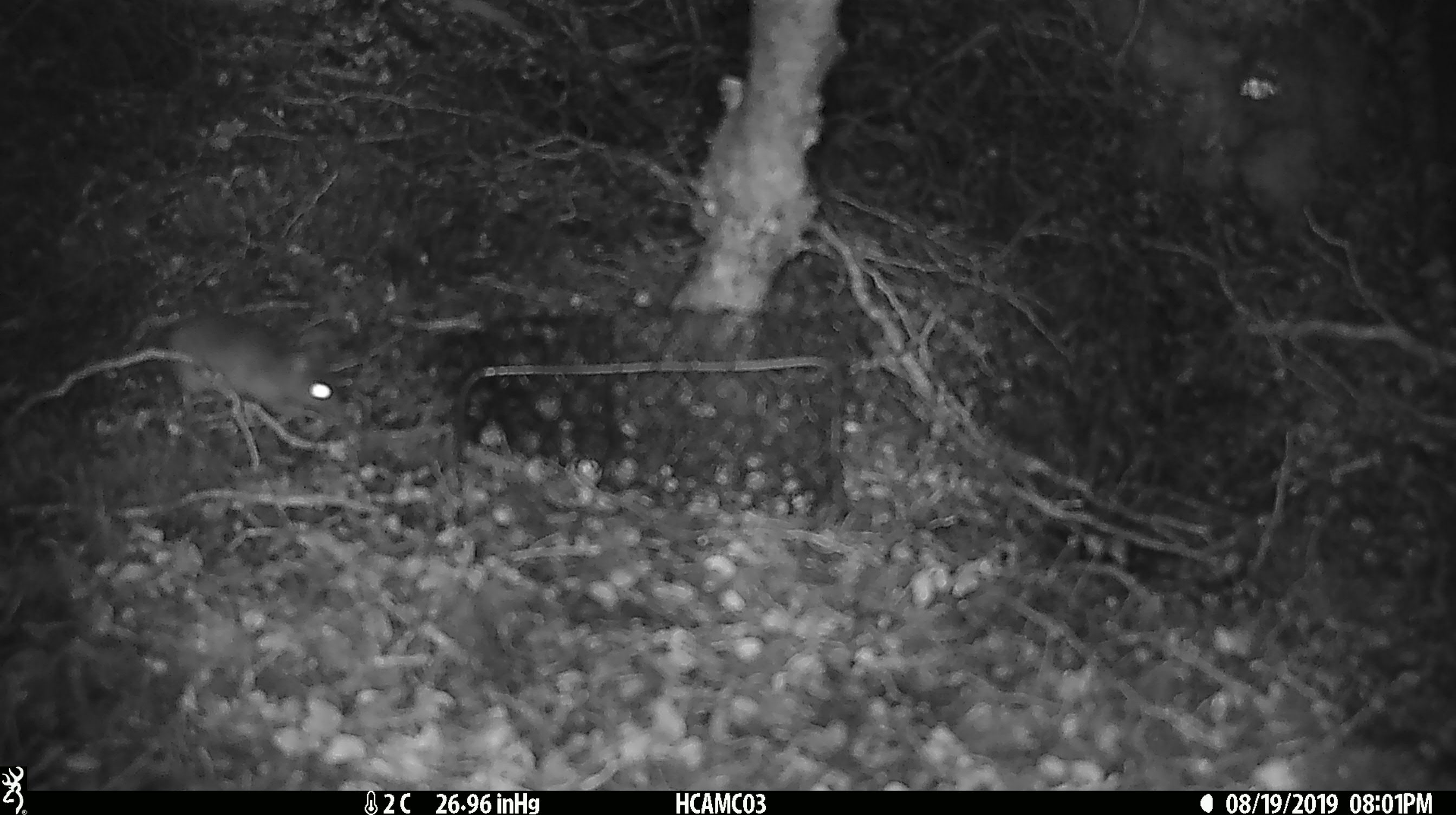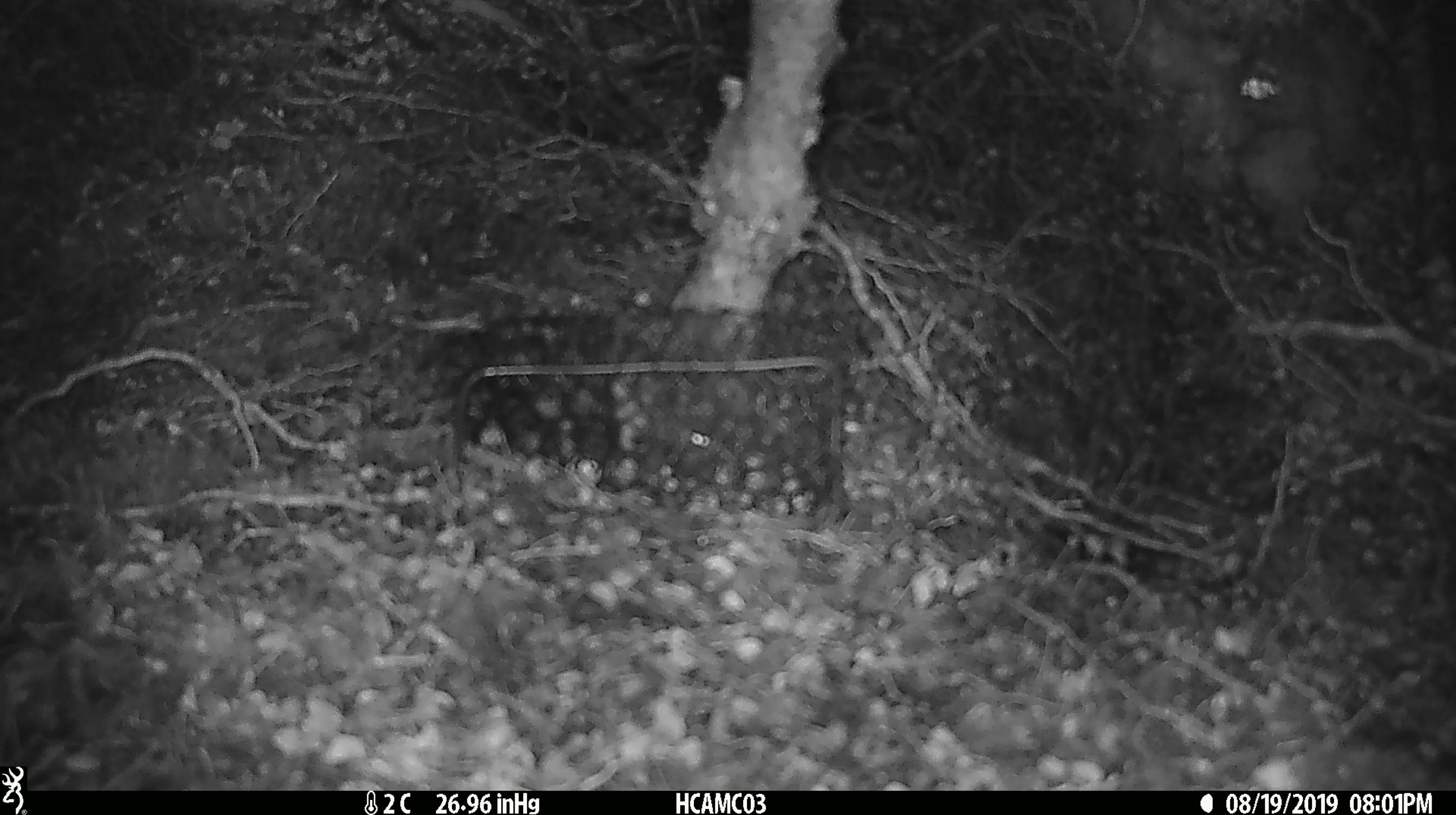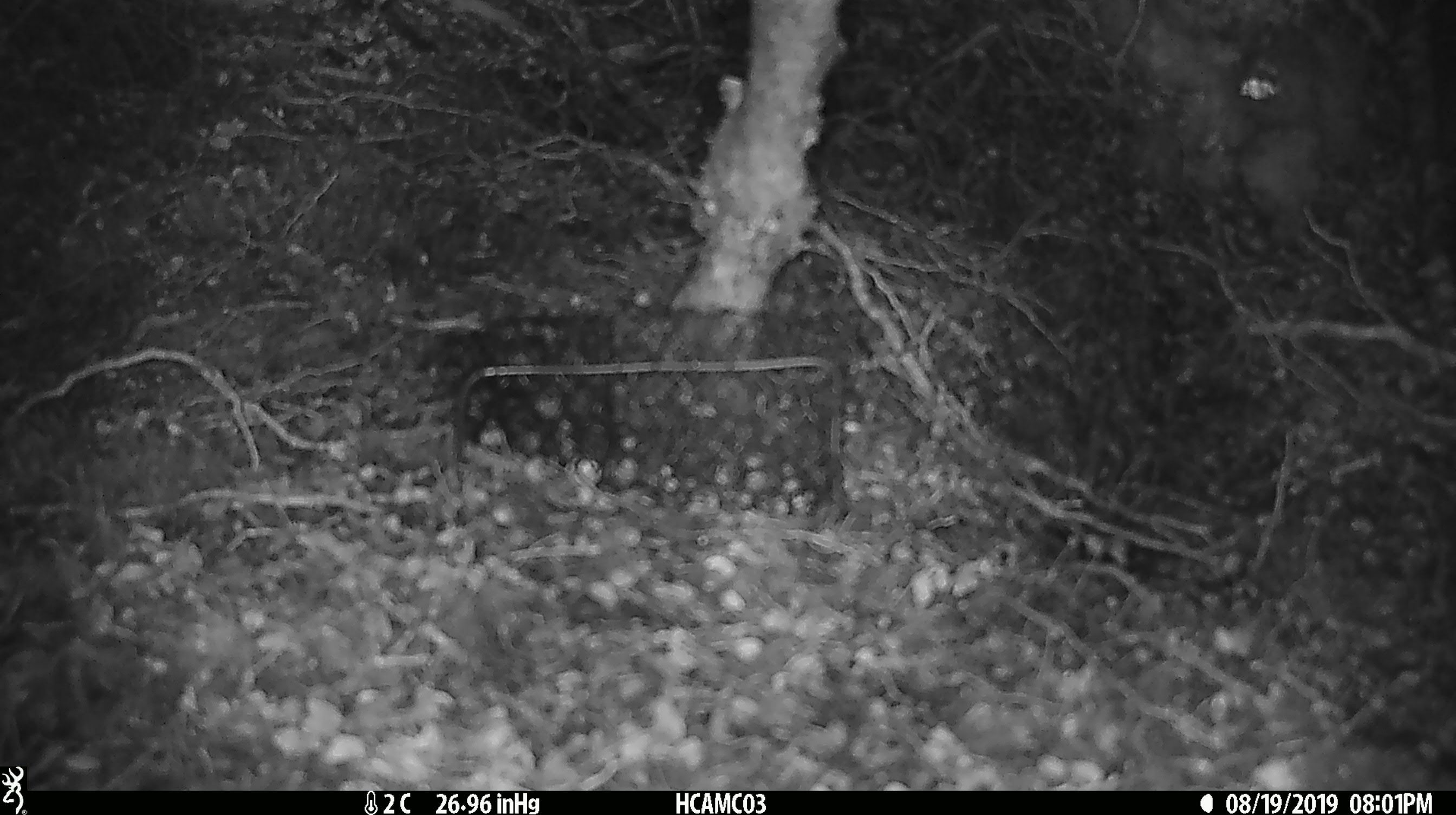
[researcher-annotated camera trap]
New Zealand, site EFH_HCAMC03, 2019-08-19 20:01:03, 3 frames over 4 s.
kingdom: Animalia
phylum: Chordata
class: Mammalia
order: Rodentia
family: Muridae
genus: Mus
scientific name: Mus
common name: mouse